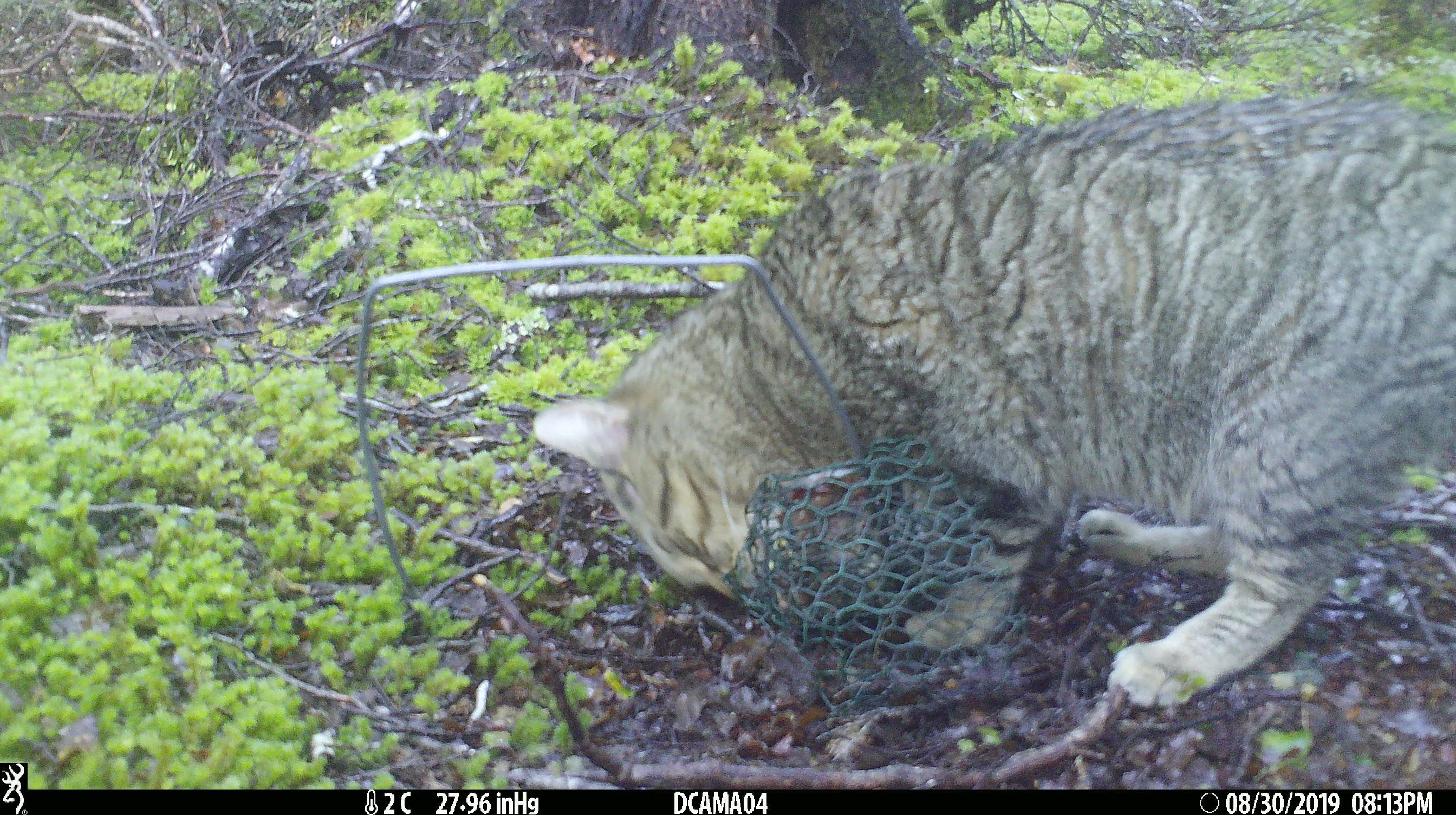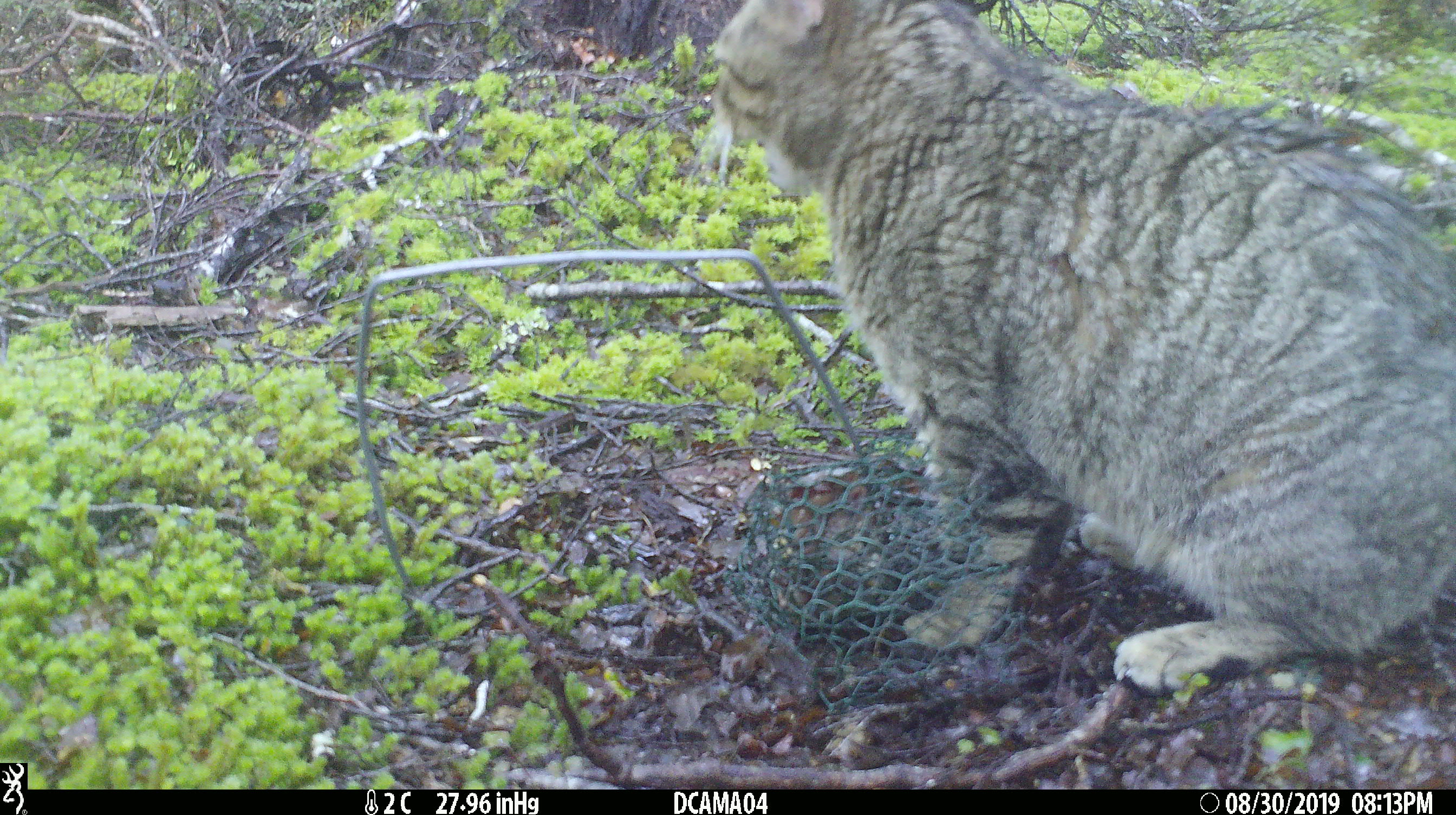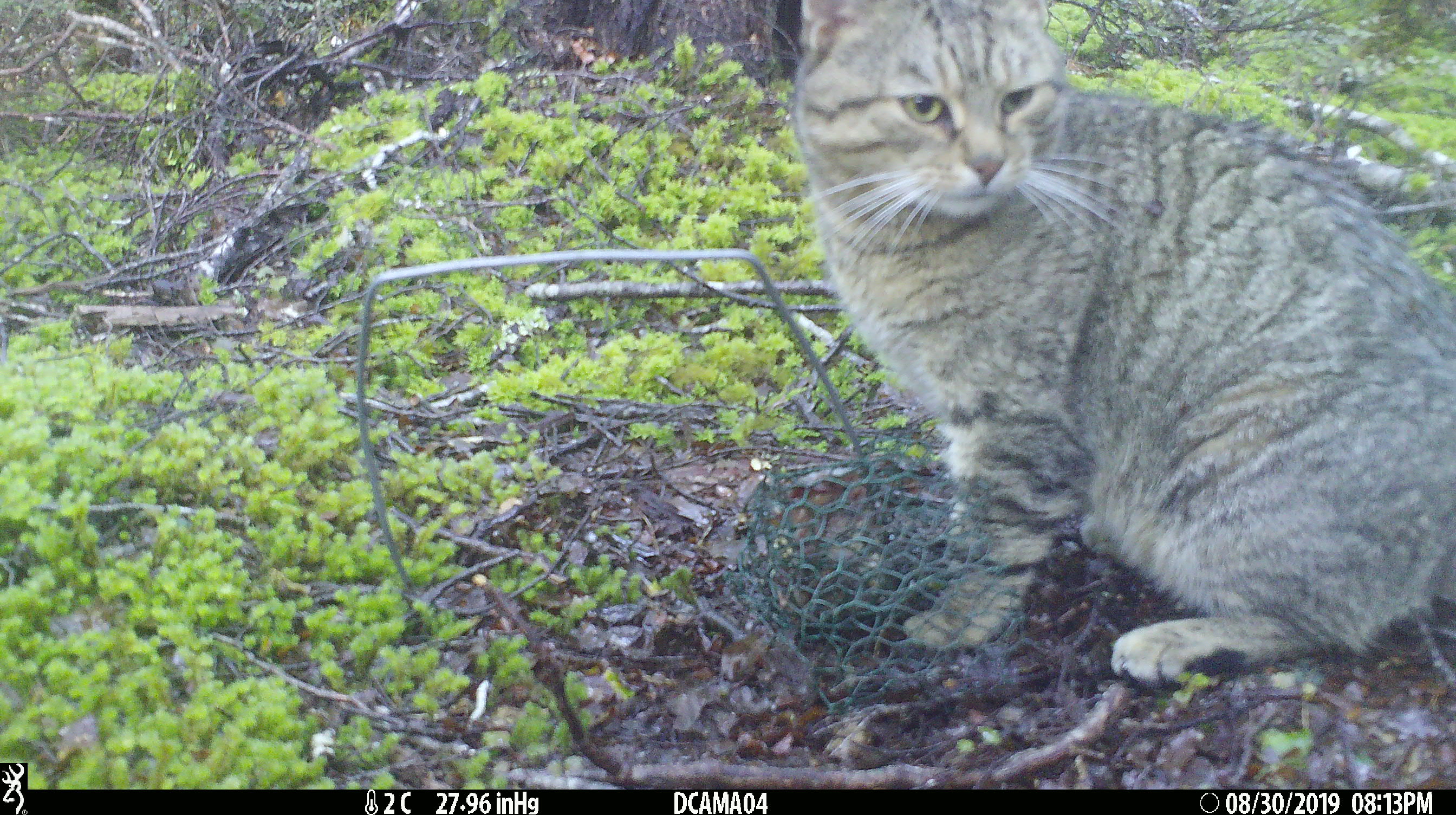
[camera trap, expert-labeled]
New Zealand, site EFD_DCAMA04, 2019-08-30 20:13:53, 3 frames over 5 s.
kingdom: Animalia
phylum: Chordata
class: Mammalia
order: Carnivora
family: Felidae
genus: Felis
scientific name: Felis catus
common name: domestic cat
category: cat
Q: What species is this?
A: Cat (domestic cat) (Felis catus).